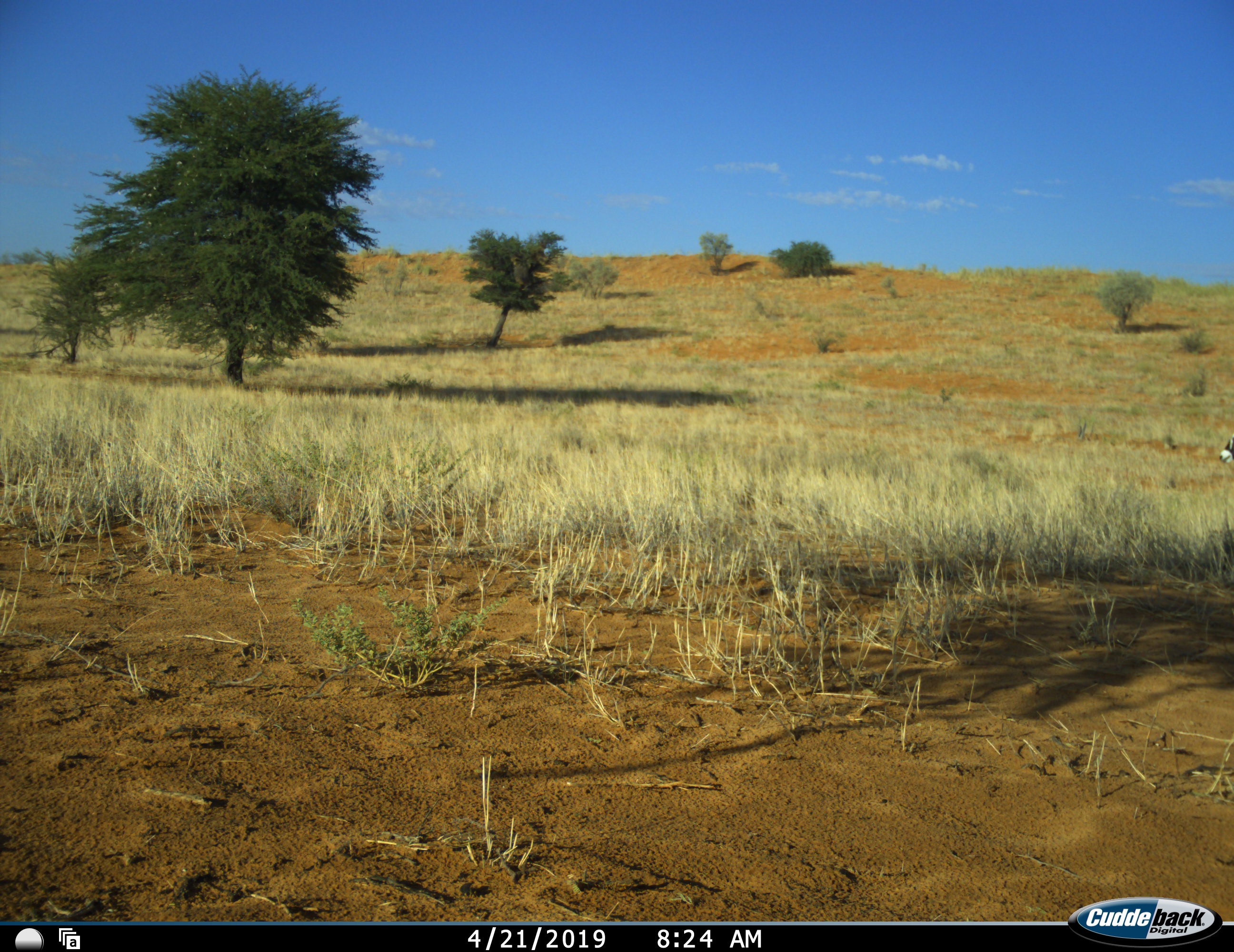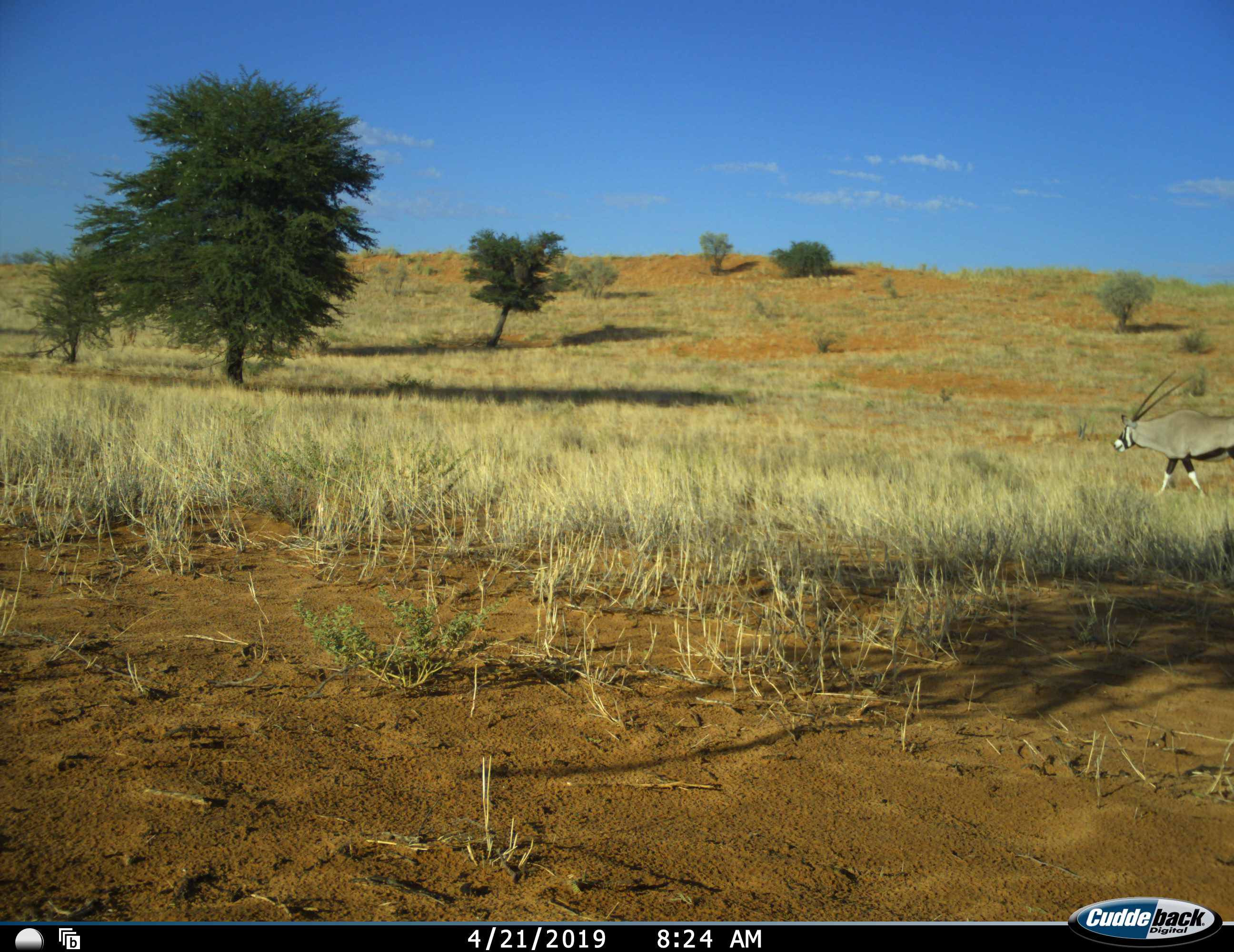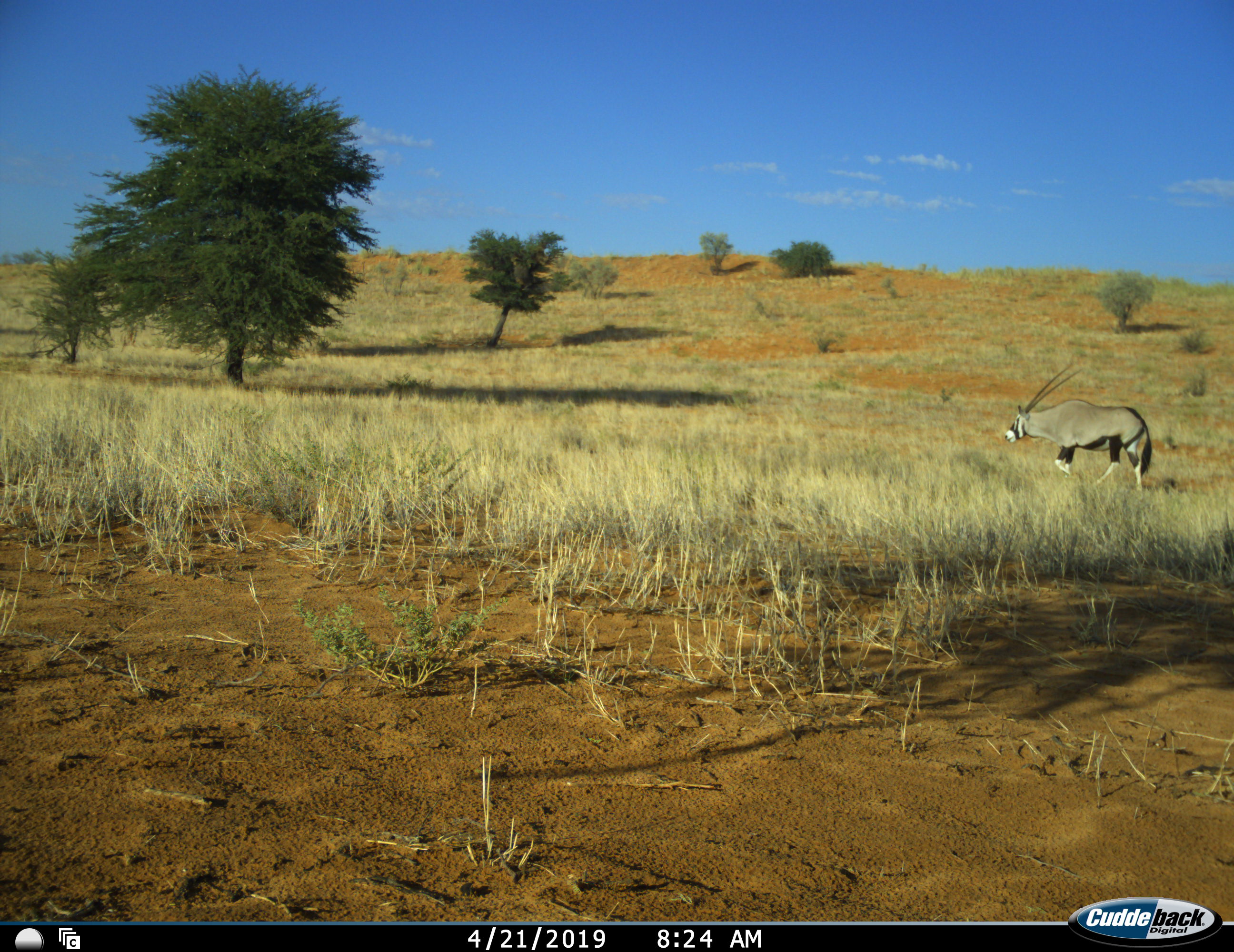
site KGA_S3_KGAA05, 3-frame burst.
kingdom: Animalia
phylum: Chordata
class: Mammalia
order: Artiodactyla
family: Bovidae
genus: Oryx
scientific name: Oryx gazella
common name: gemsbok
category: oryx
Oryx (gemsbok) (Oryx gazella), count 1. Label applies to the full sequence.